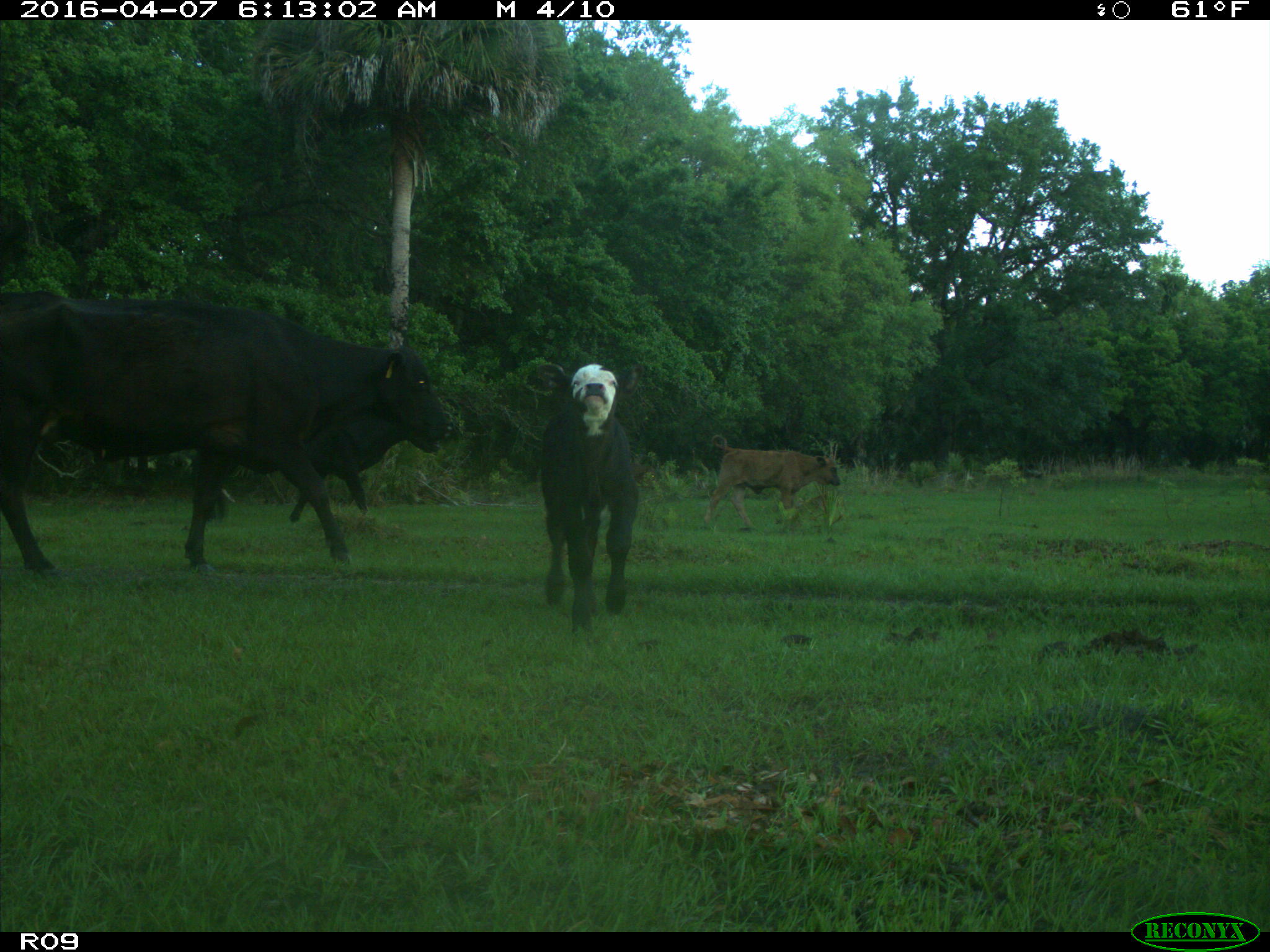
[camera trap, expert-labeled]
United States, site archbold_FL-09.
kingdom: Animalia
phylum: Chordata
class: Mammalia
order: Artiodactyla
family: Bovidae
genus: Bos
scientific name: Bos taurus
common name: domestic cow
Bos taurus (domestic cow).